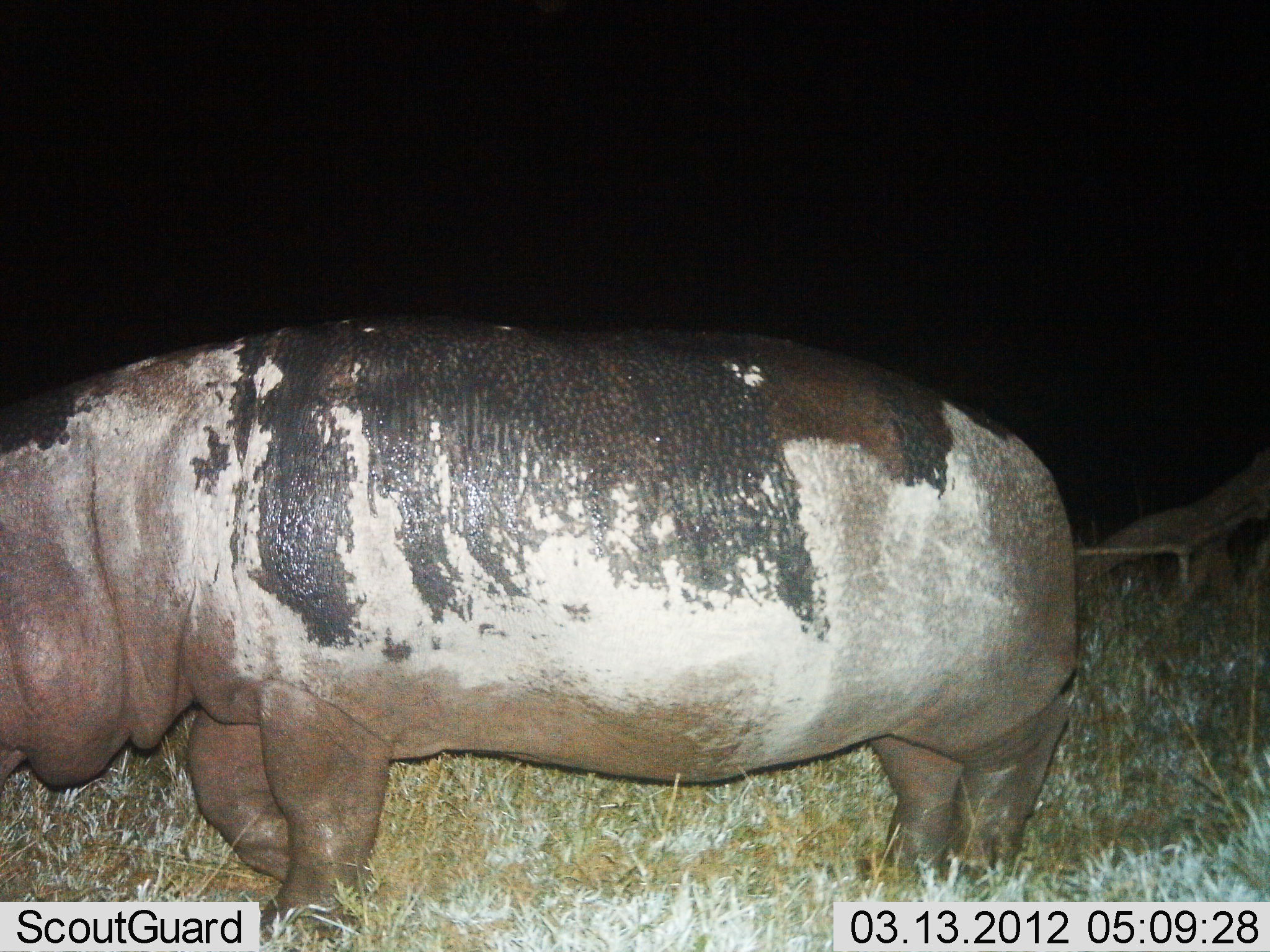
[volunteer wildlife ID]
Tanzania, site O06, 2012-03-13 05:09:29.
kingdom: Animalia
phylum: Chordata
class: Mammalia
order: Artiodactyla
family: Hippopotamidae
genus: Hippopotamus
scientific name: Hippopotamus amphibius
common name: hippopotamus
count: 1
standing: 61%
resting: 0%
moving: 33%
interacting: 0%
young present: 0%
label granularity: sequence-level